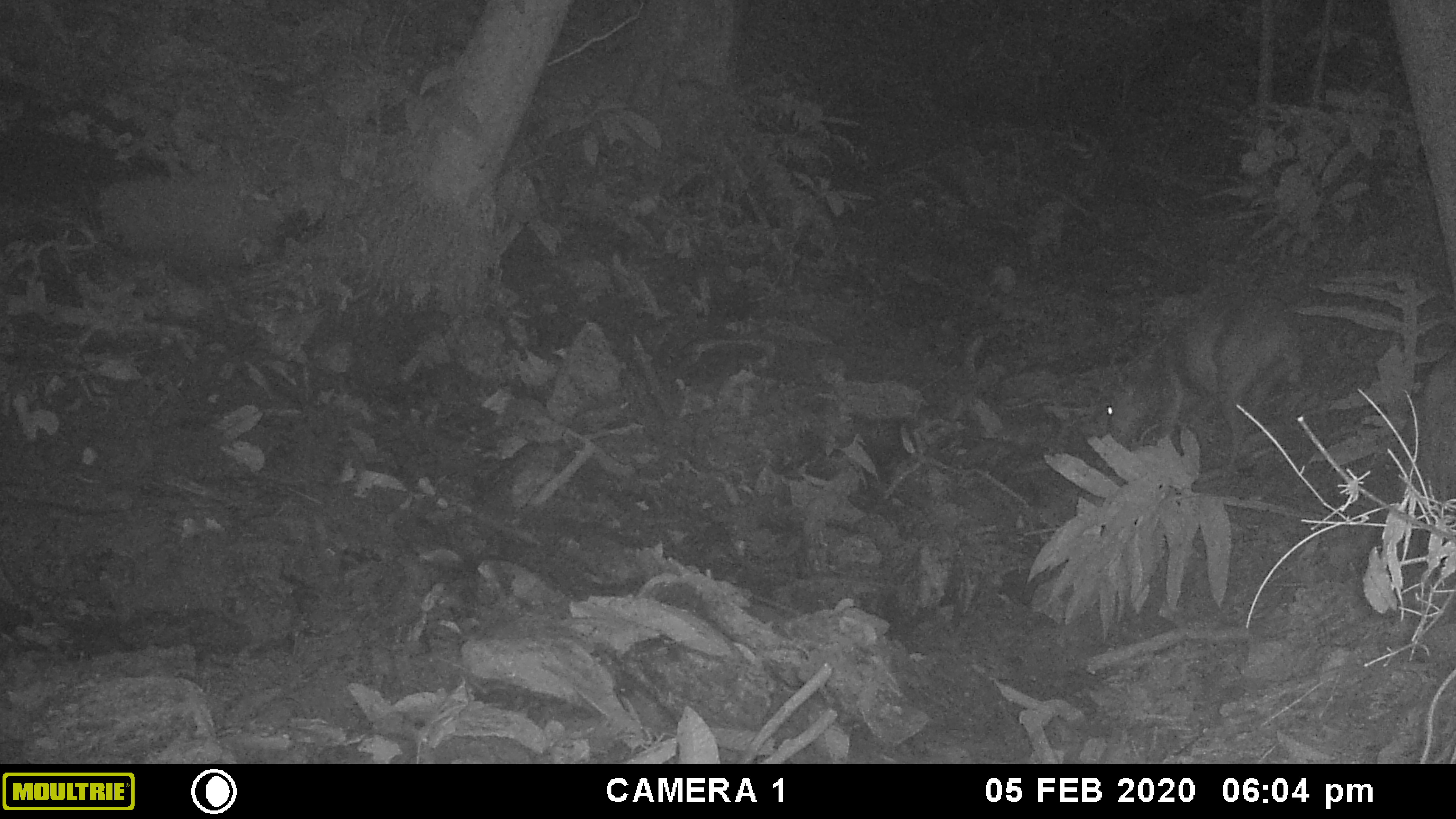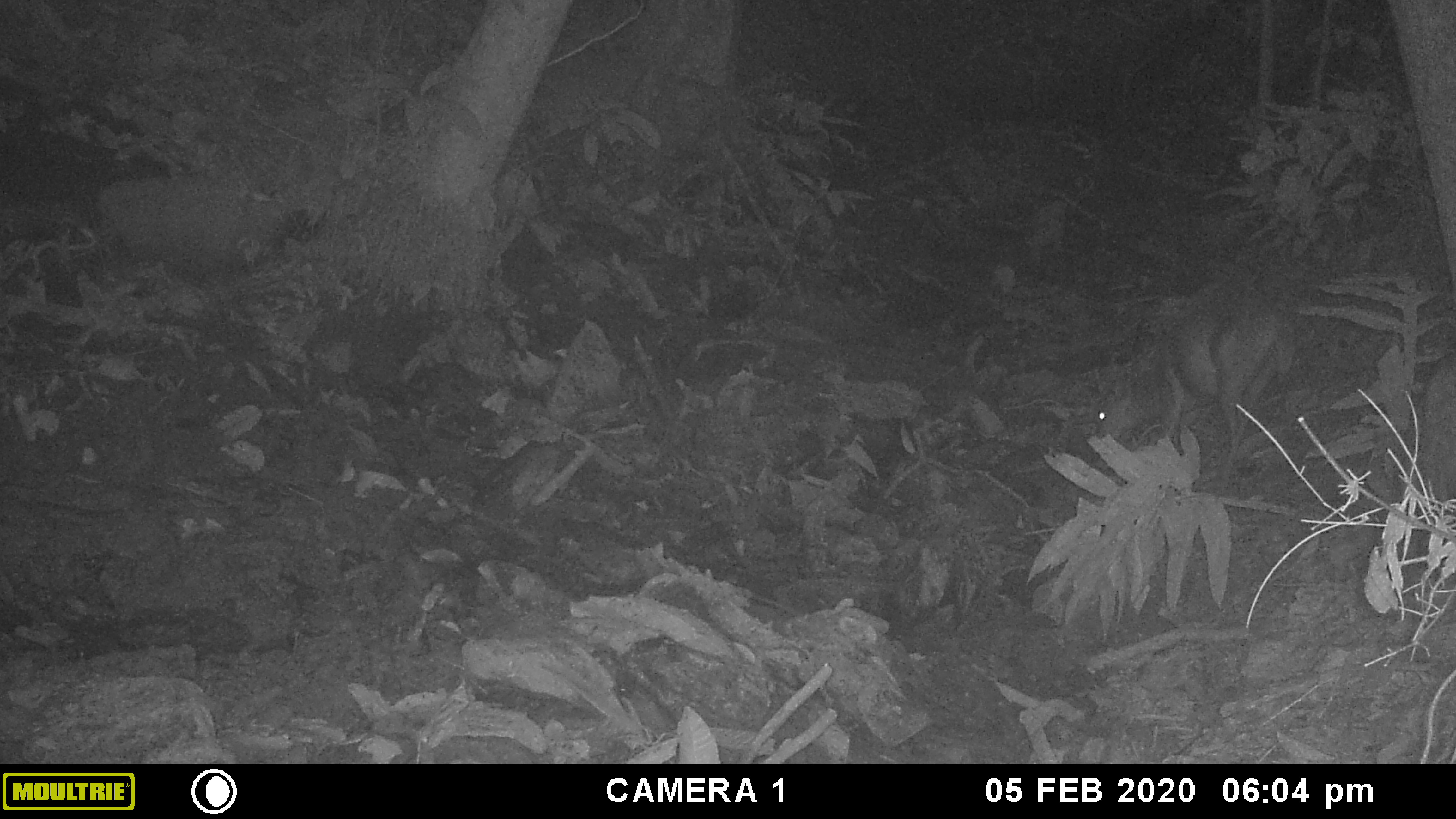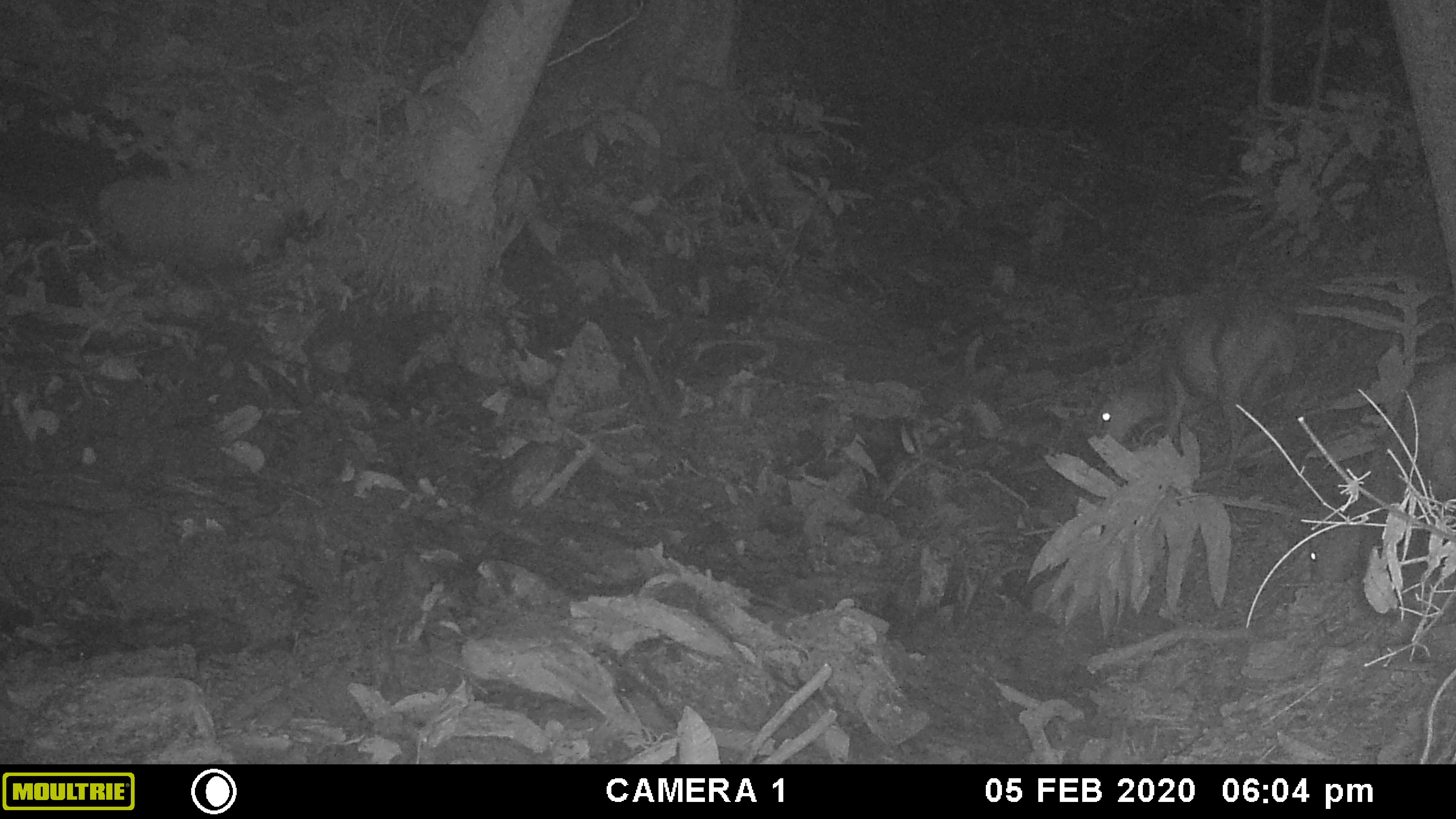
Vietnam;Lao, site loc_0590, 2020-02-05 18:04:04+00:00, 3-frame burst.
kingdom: Animalia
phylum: Chordata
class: Mammalia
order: Artiodactyla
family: Cervidae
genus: Muntiacus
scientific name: Muntiacus muntjak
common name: red muntjac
Red muntjac (Muntiacus muntjak). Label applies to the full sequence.